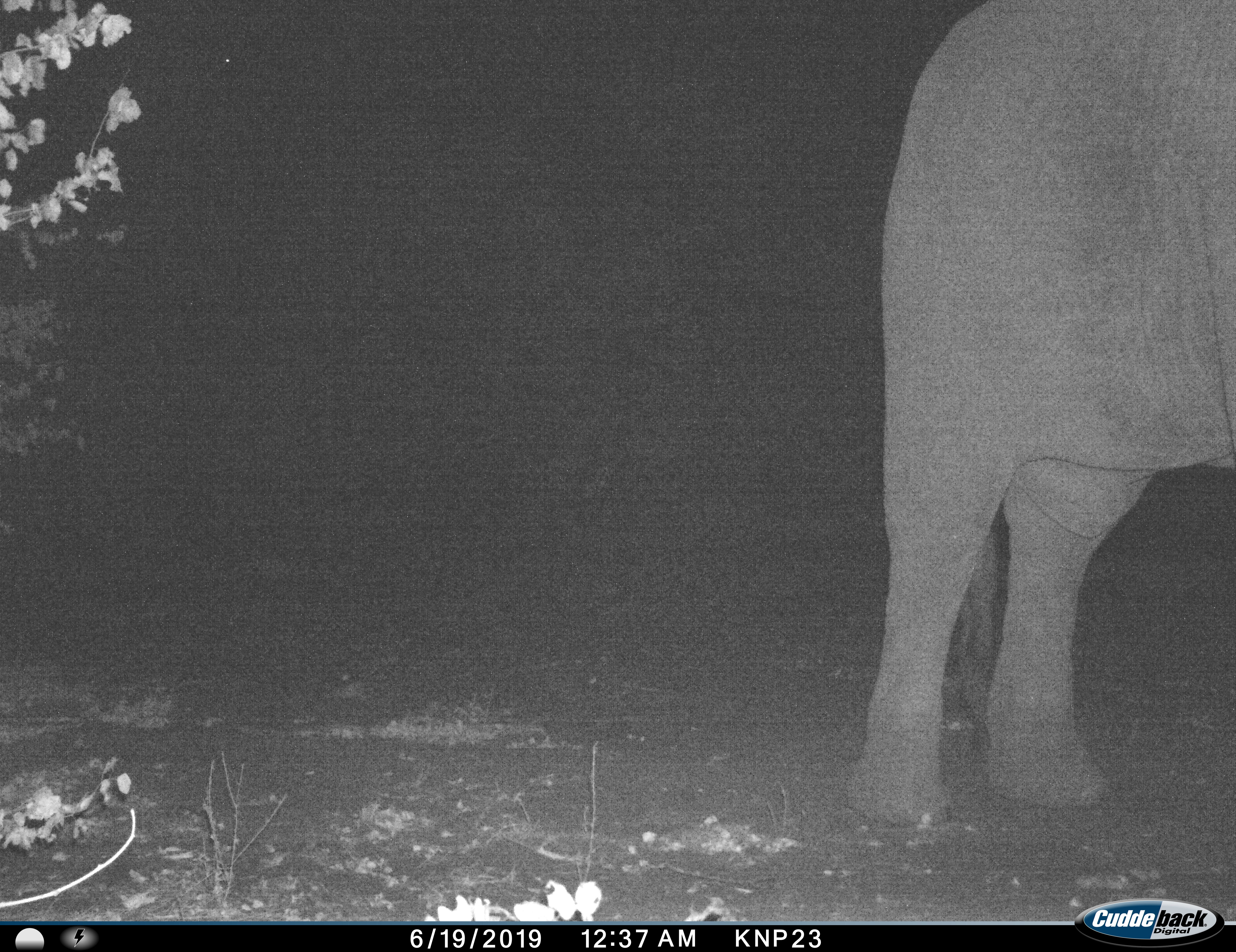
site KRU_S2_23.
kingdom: Animalia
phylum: Chordata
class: Mammalia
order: Proboscidea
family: Elephantidae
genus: Loxodonta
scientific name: Loxodonta africana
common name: african bush elephant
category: elephant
Elephant (african bush elephant) (Loxodonta africana), count 1. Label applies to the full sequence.